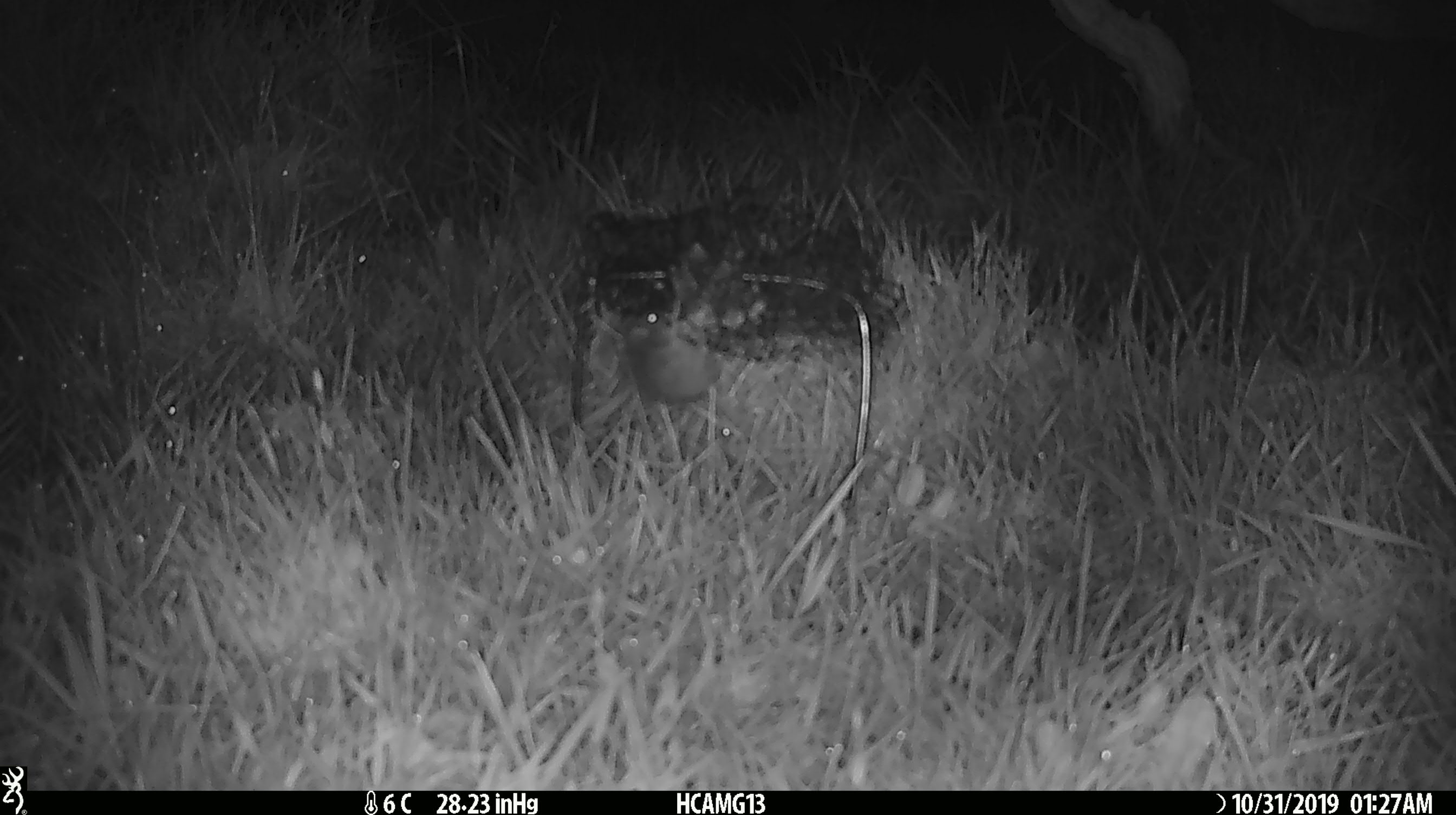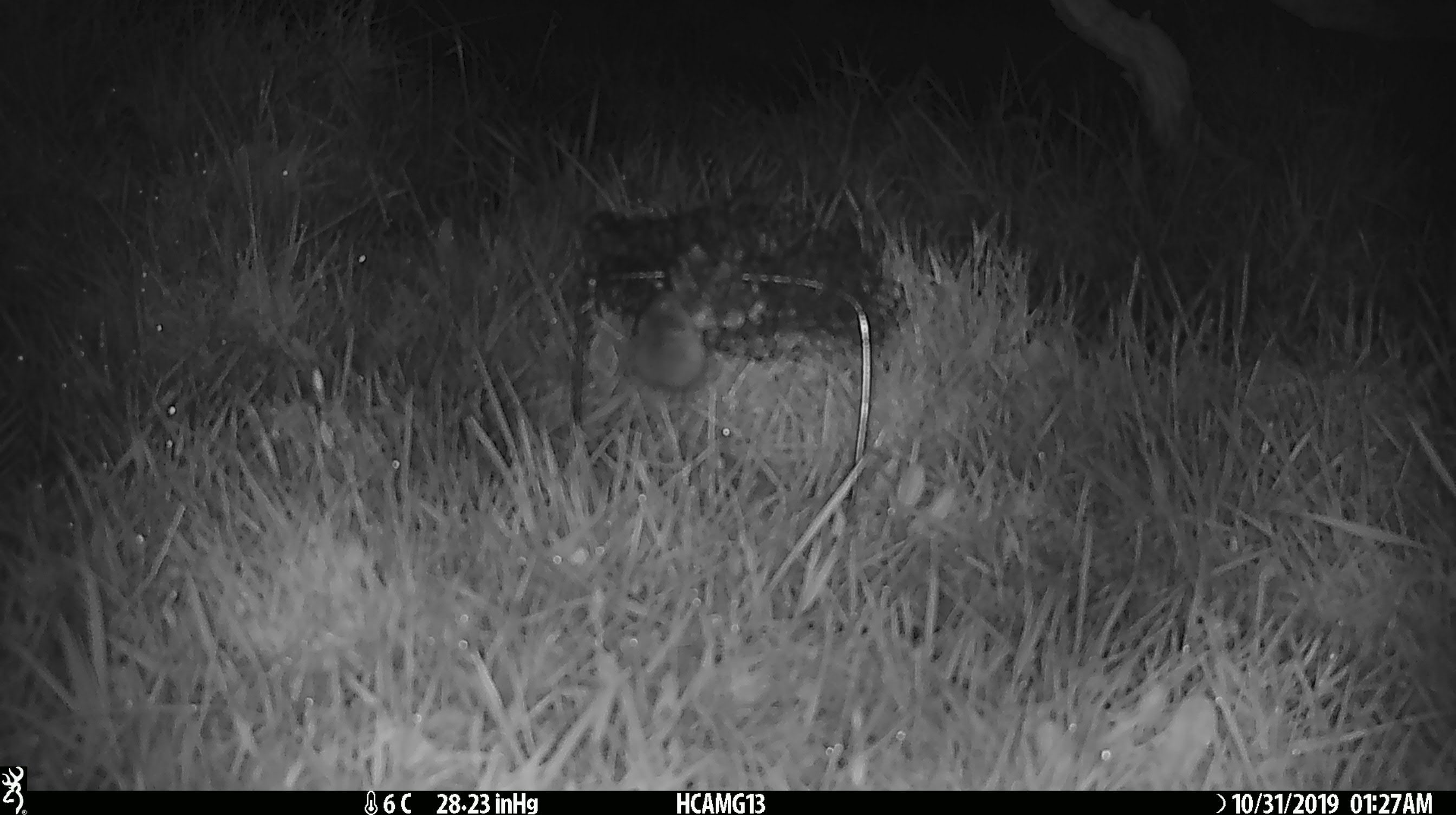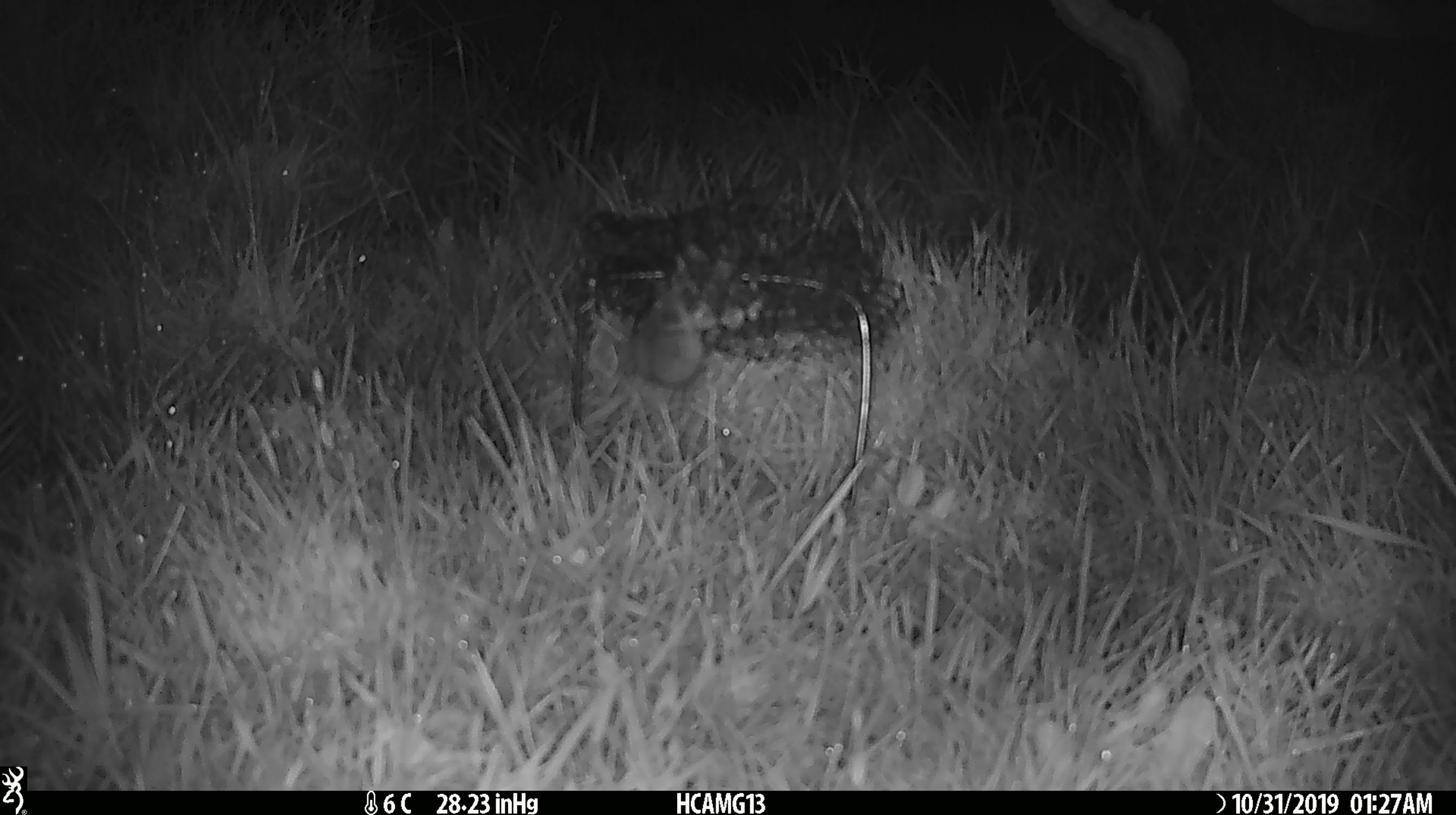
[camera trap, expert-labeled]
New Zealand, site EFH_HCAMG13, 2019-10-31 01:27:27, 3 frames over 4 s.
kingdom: Animalia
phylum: Chordata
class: Mammalia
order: Rodentia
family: Muridae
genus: Mus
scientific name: Mus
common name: mouse